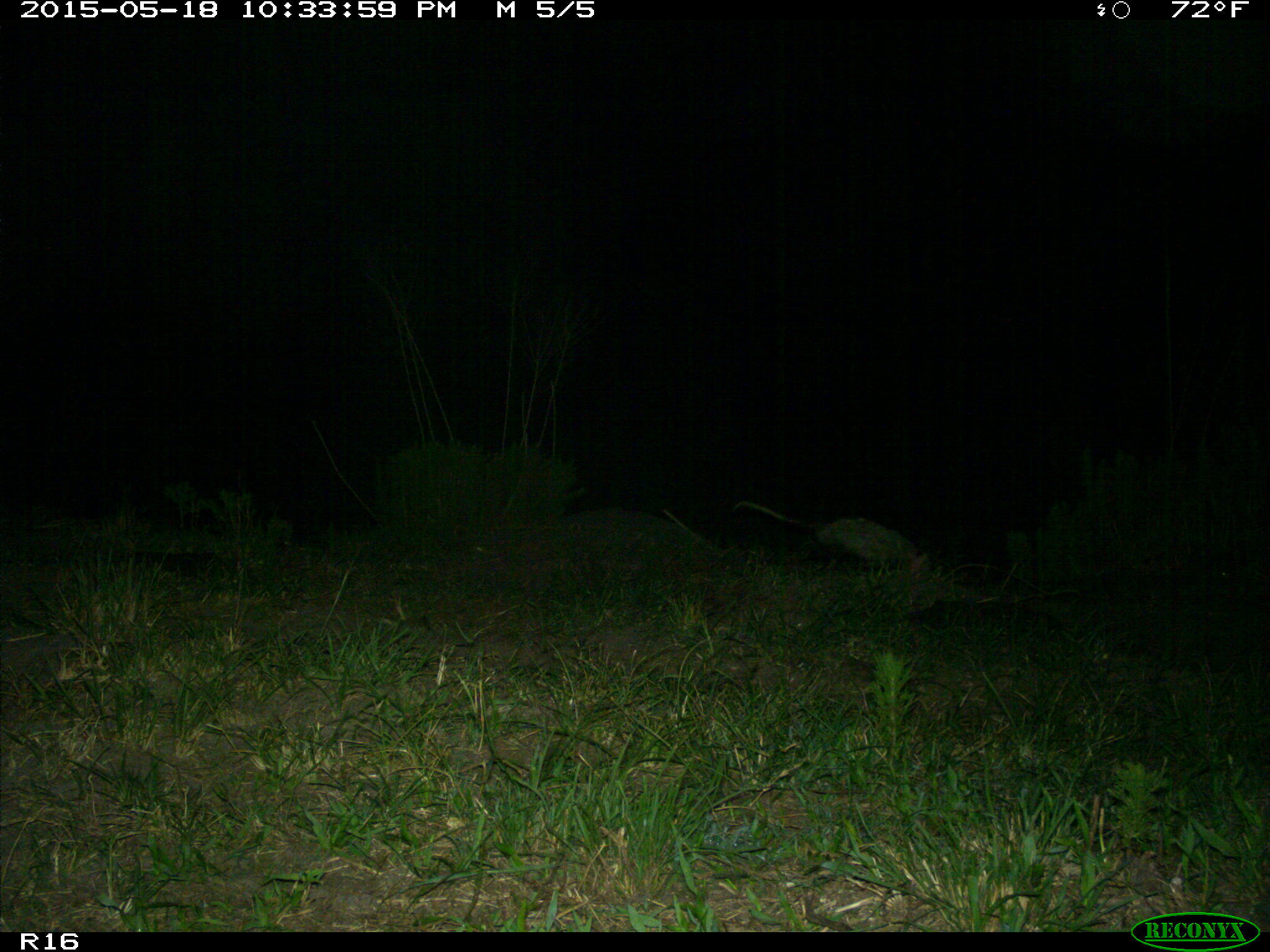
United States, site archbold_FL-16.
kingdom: Animalia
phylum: Chordata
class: Mammalia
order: Didelphimorphia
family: Didelphidae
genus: Didelphis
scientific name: Didelphis virginiana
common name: virginia opossum